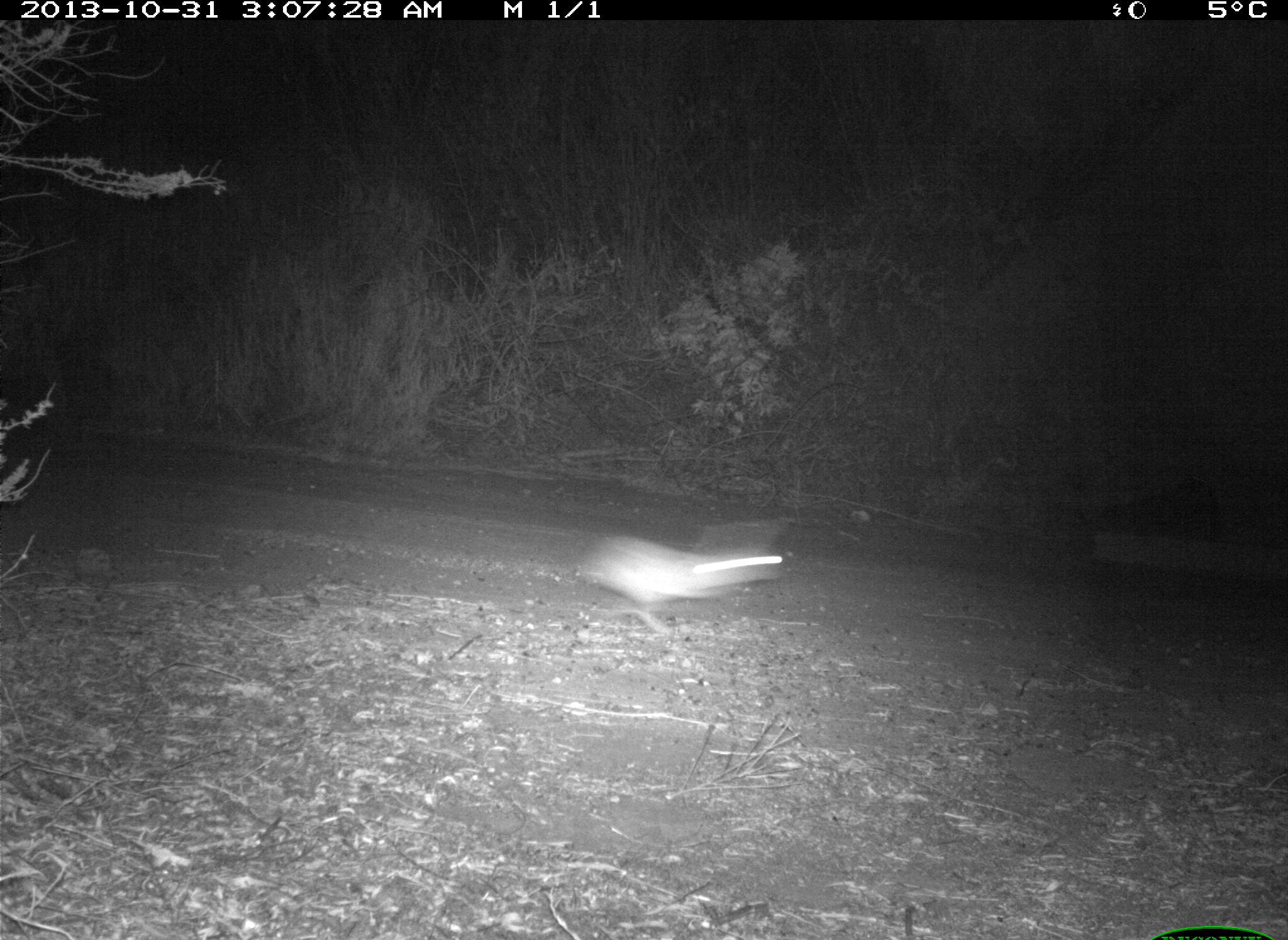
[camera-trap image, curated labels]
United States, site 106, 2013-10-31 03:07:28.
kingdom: Animalia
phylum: Chordata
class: Mammalia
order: Lagomorpha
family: Leporidae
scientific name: Leporidae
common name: rabbits and hares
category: rabbit